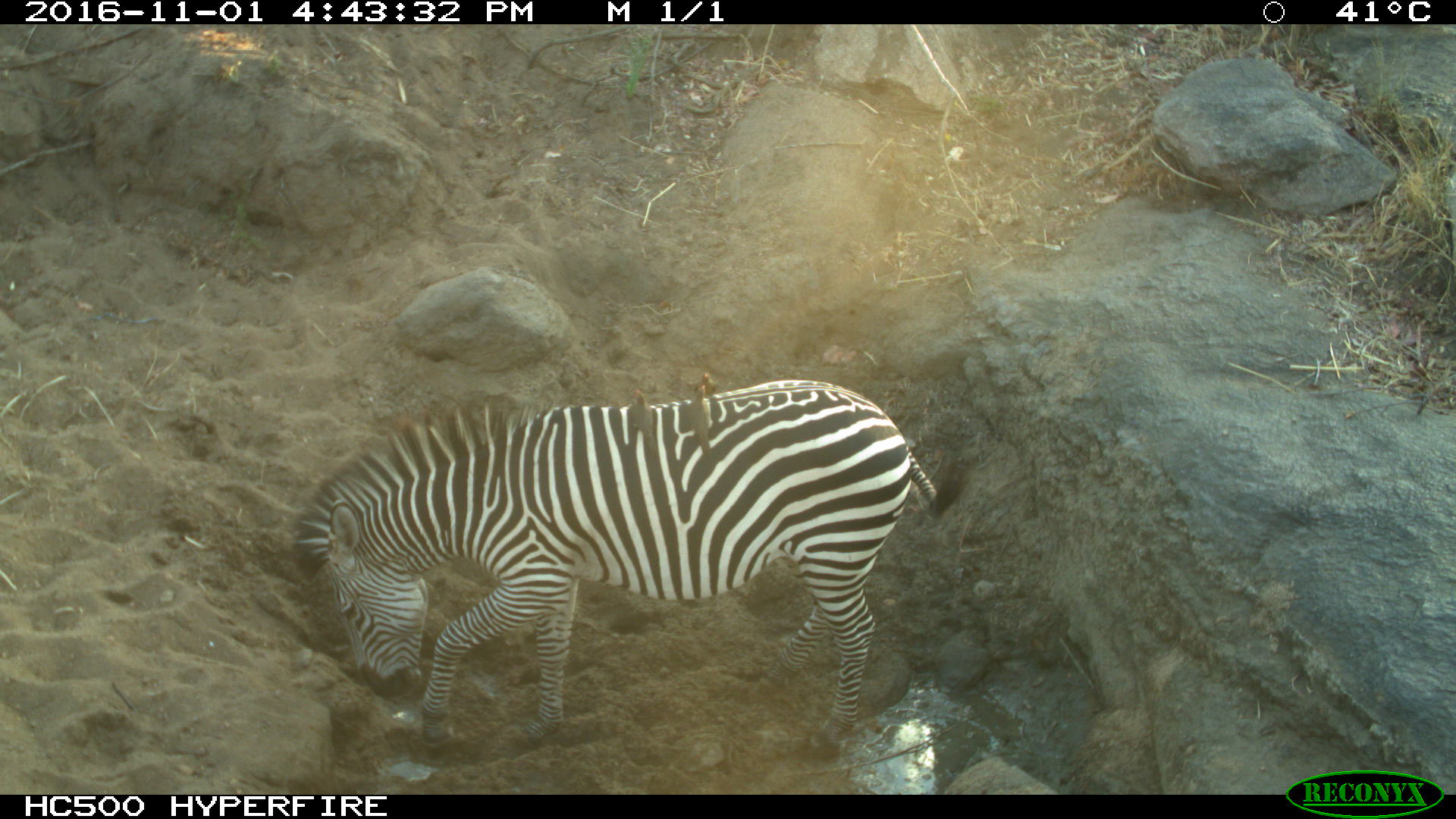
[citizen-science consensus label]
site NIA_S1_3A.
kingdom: Animalia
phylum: Chordata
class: Mammalia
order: Perissodactyla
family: Equidae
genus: Equus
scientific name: Equus quagga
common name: plains zebra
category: zebraplains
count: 1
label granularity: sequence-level